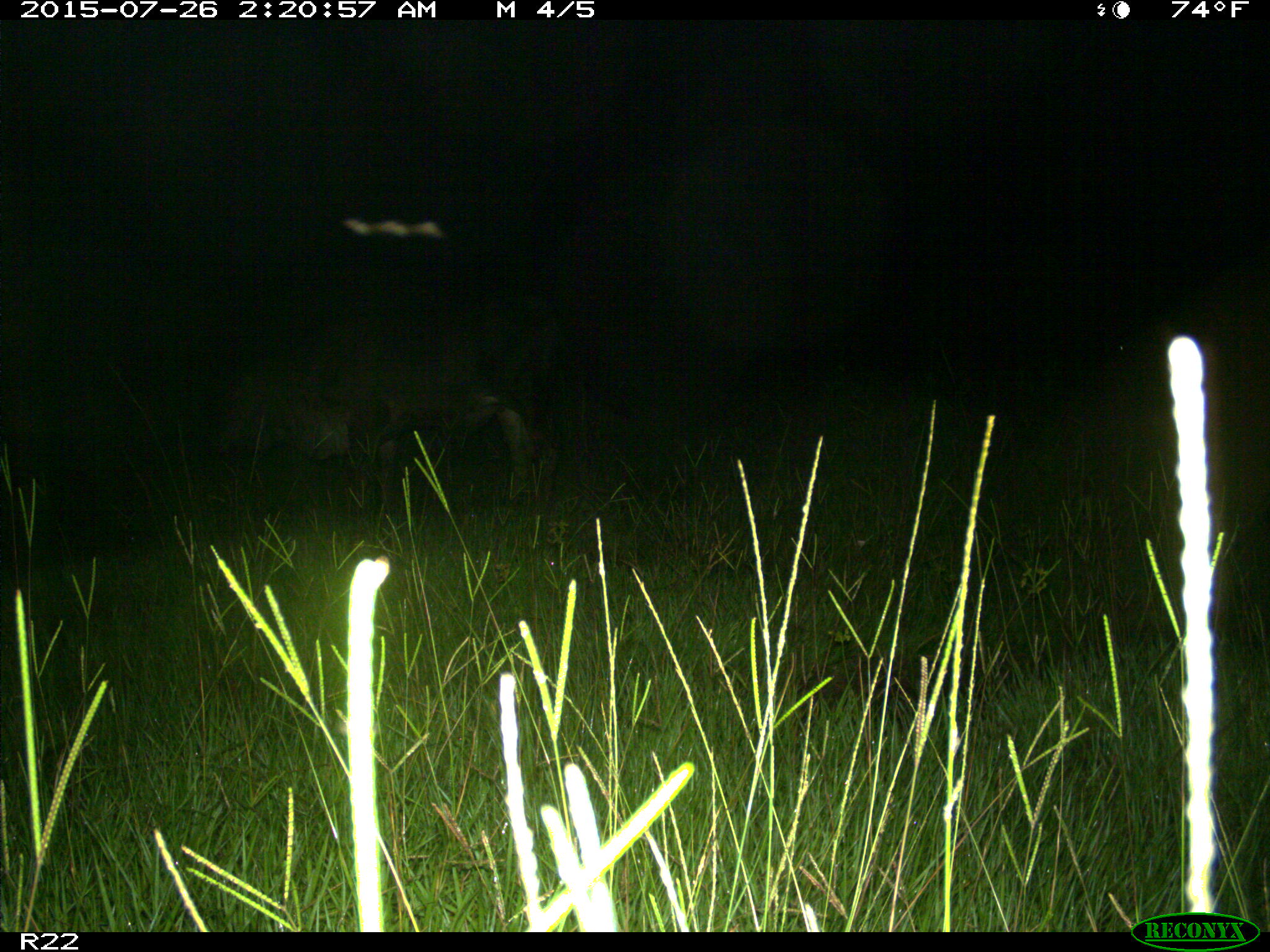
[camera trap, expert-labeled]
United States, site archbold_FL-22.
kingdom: Animalia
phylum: Chordata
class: Mammalia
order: Artiodactyla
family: Bovidae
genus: Bos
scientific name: Bos taurus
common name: domestic cow